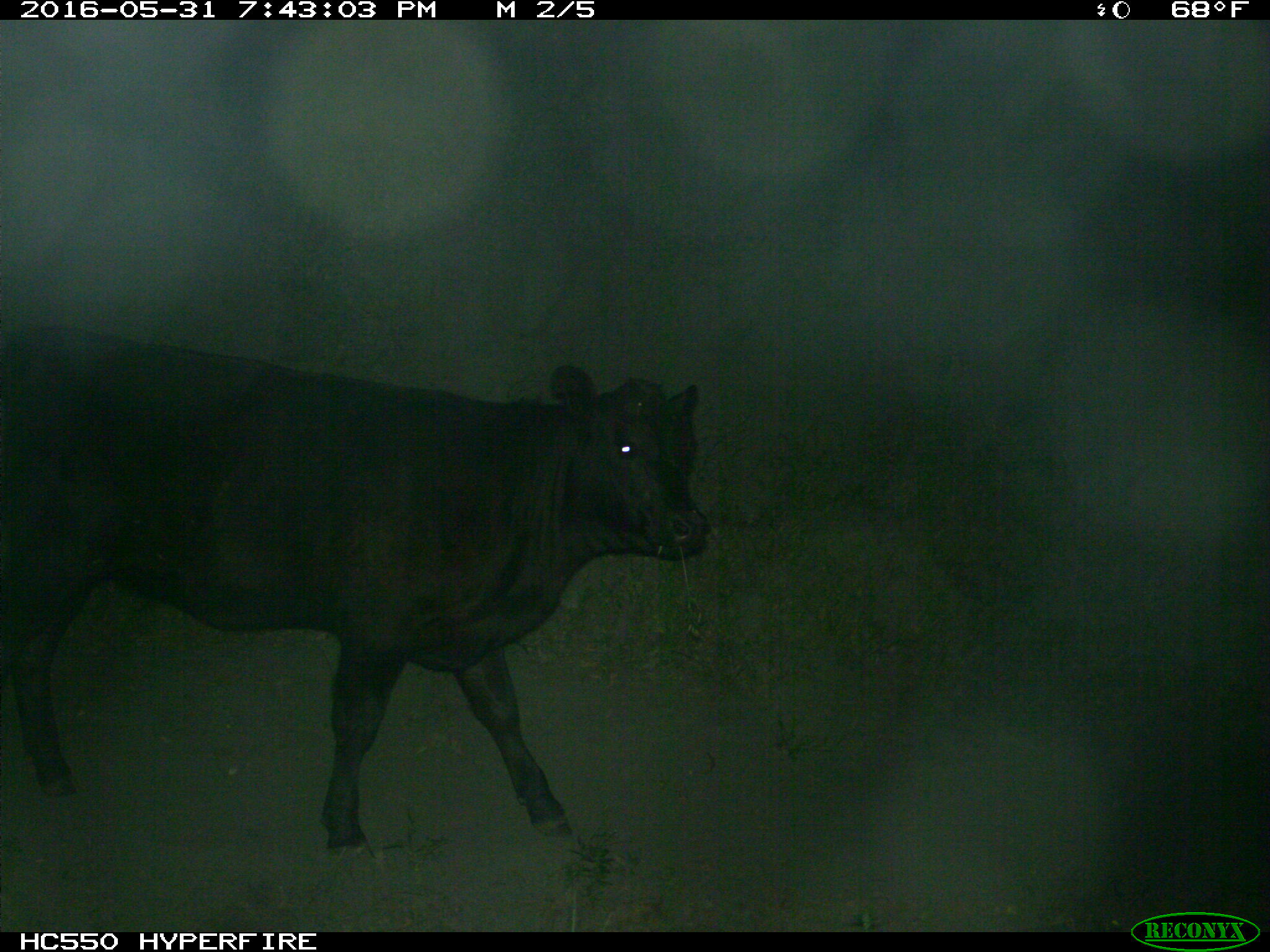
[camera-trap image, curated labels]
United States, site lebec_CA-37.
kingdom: Animalia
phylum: Chordata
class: Mammalia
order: Artiodactyla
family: Bovidae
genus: Bos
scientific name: Bos taurus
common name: domestic cow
Bos taurus (domestic cow).